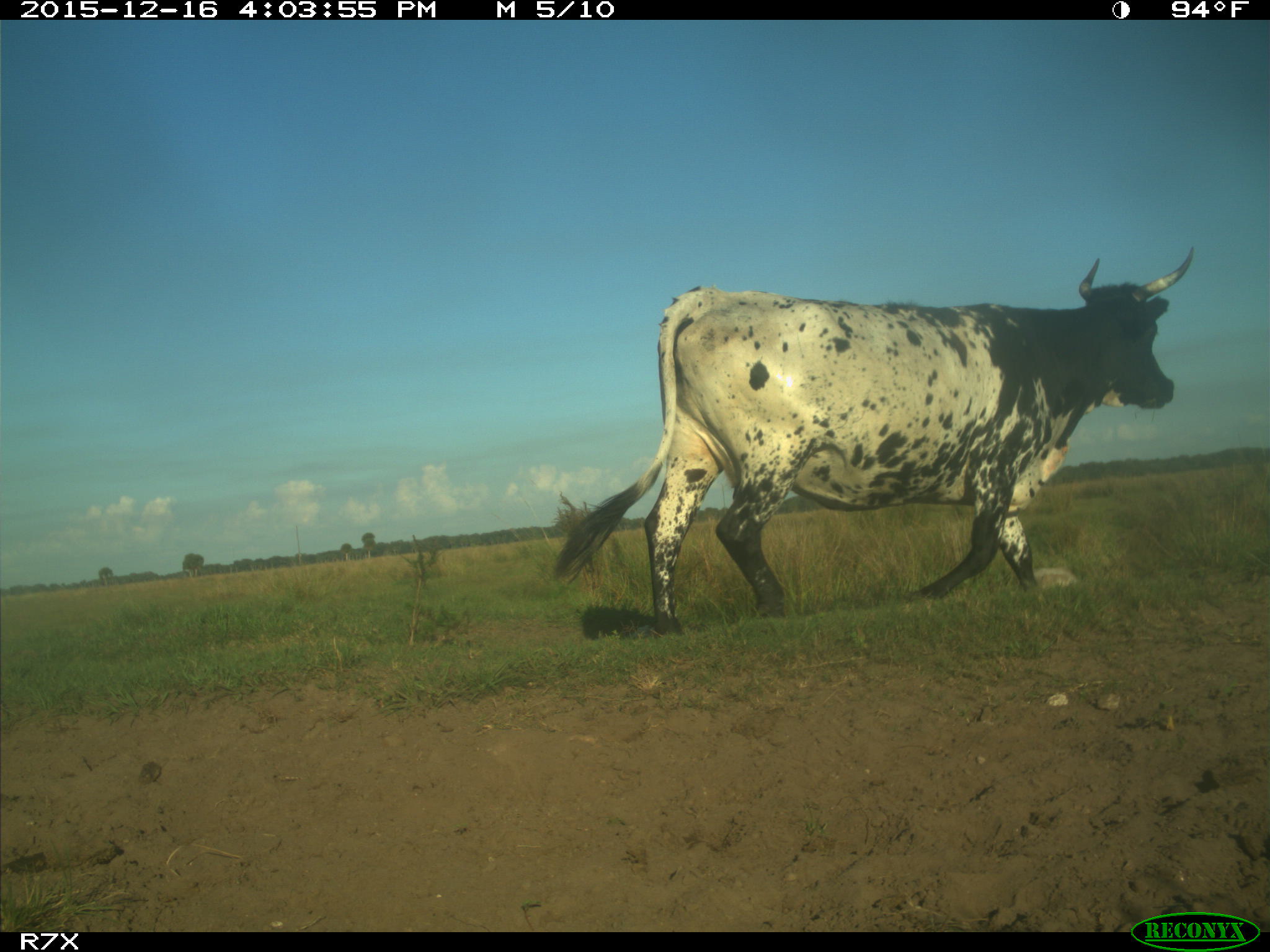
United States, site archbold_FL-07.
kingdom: Animalia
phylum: Chordata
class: Mammalia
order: Artiodactyla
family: Bovidae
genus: Bos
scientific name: Bos taurus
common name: domestic cow